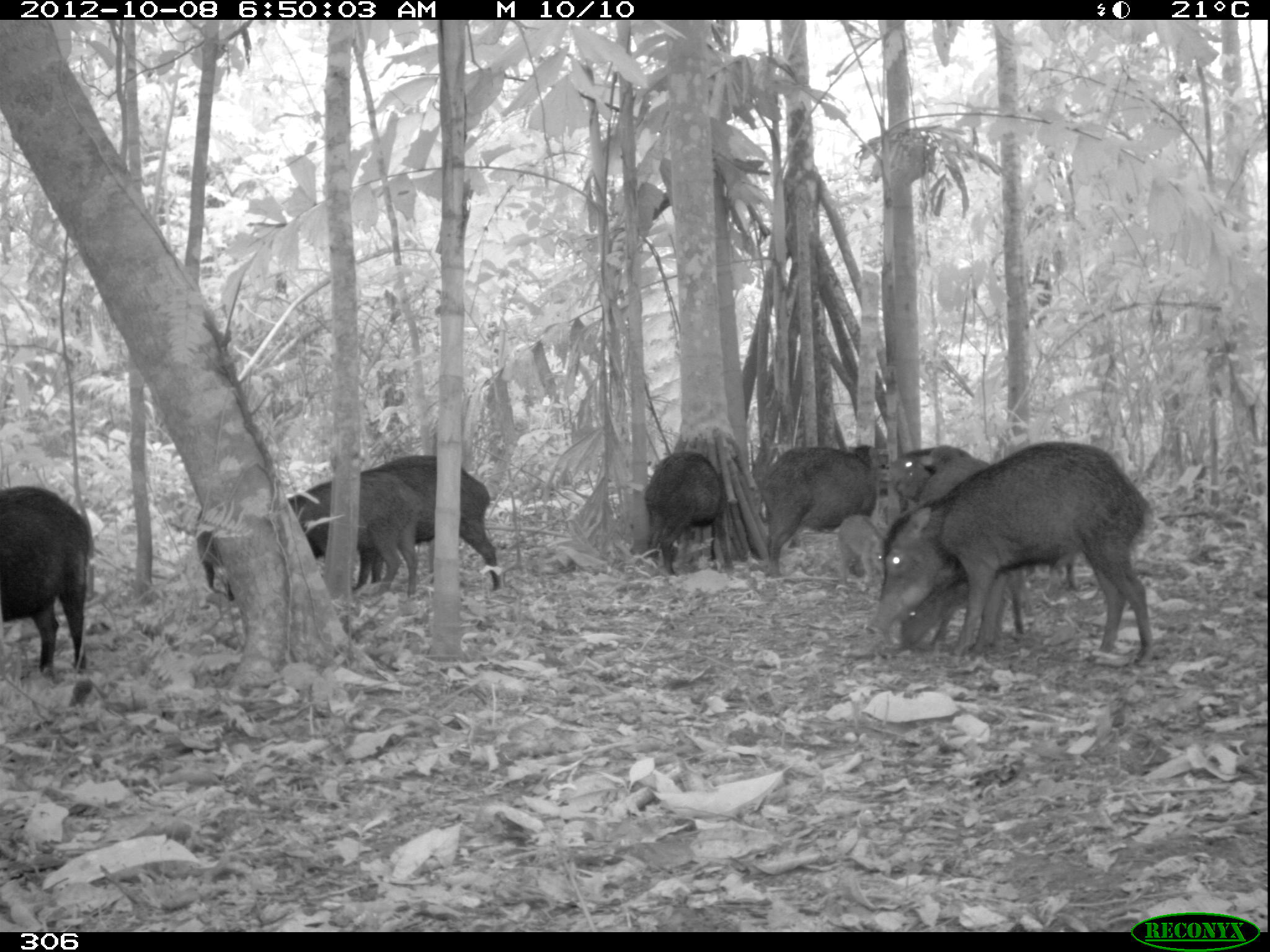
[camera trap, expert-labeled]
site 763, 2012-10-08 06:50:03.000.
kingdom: Animalia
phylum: Chordata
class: Mammalia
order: Artiodactyla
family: Tayassuidae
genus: Tayassu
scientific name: Tayassu pecari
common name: white-lipped peccary